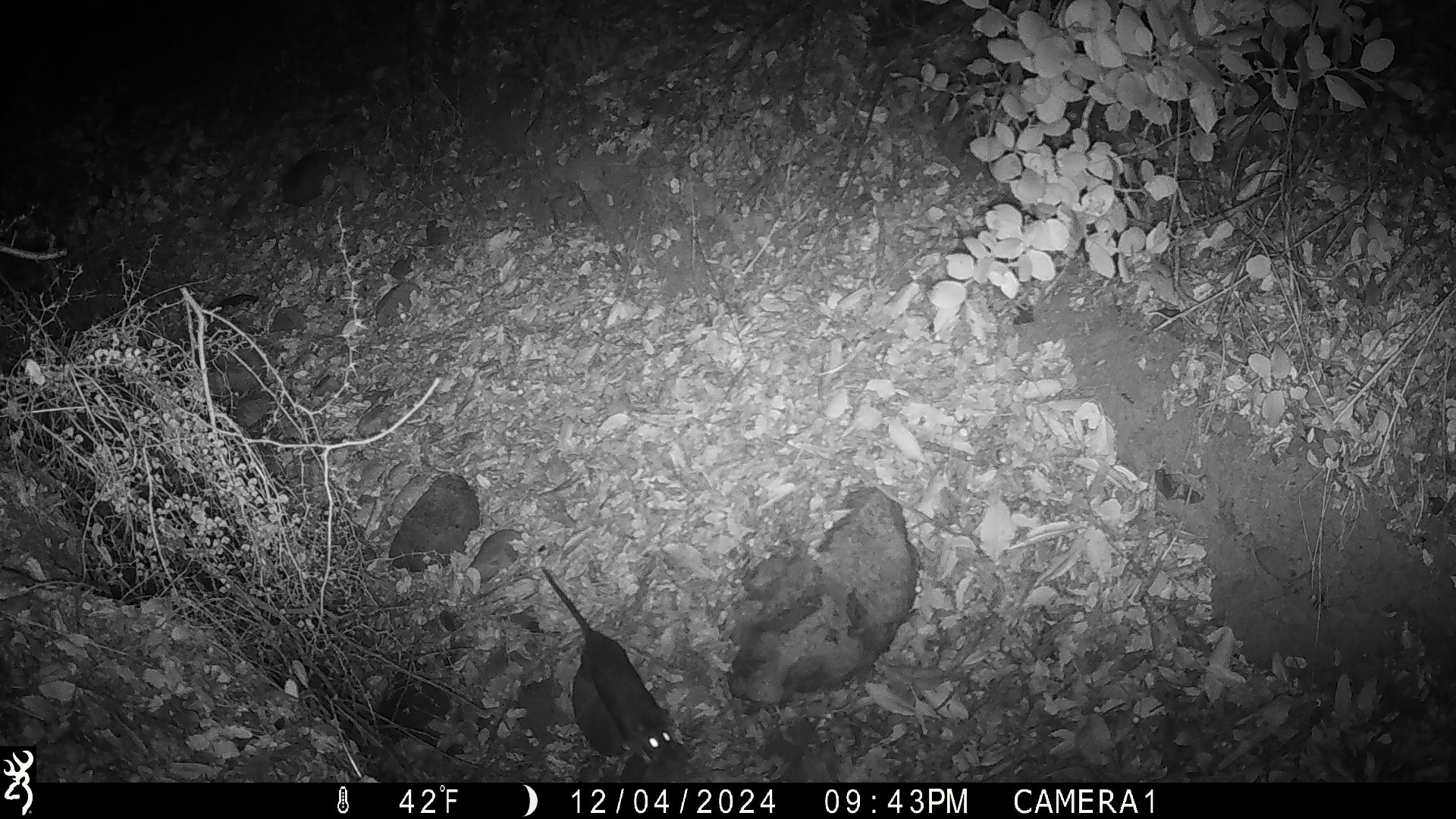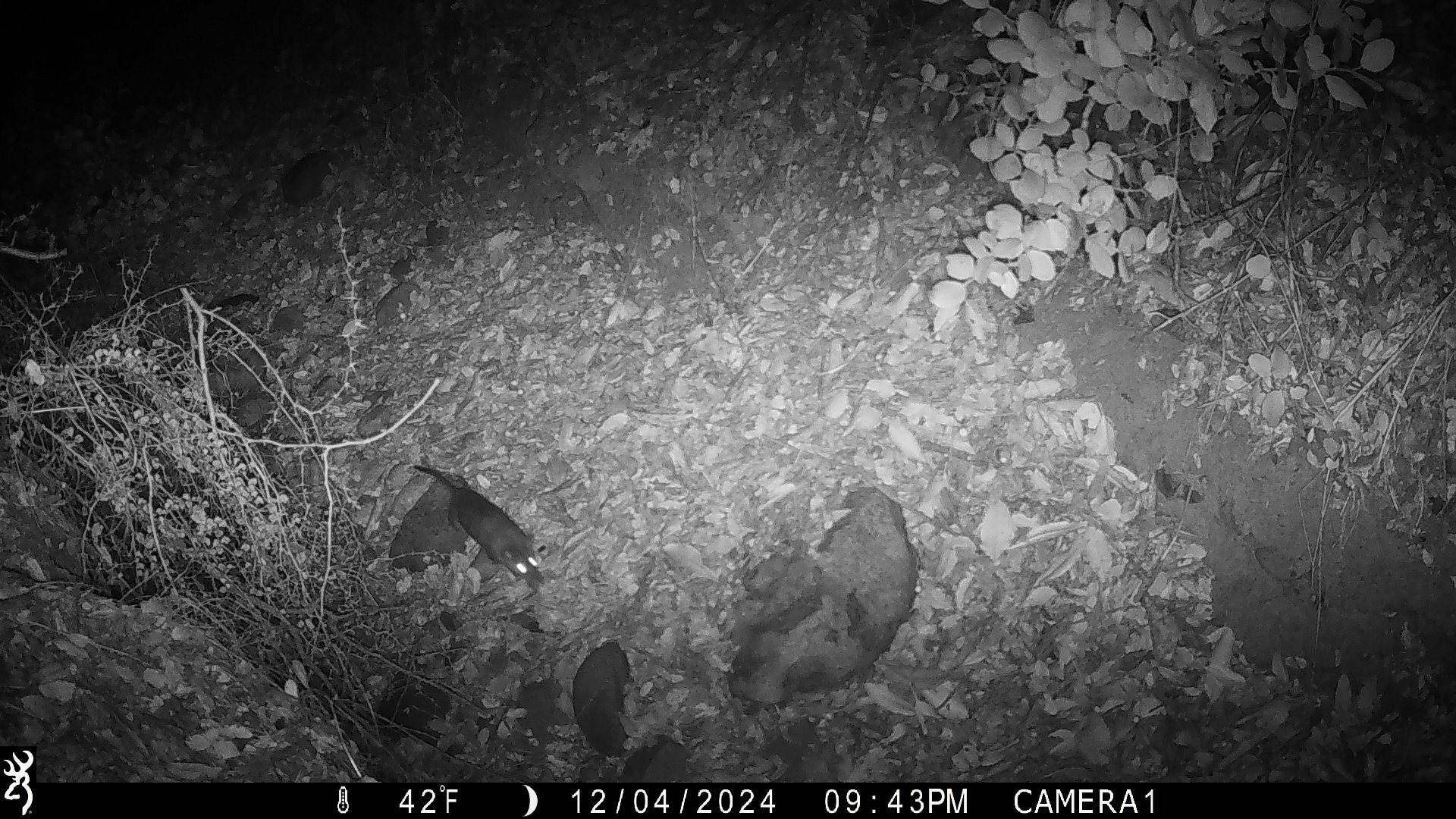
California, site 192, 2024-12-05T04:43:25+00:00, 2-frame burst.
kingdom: Animalia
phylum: Chordata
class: Mammalia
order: Rodentia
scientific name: Rodentia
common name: mouse or rat